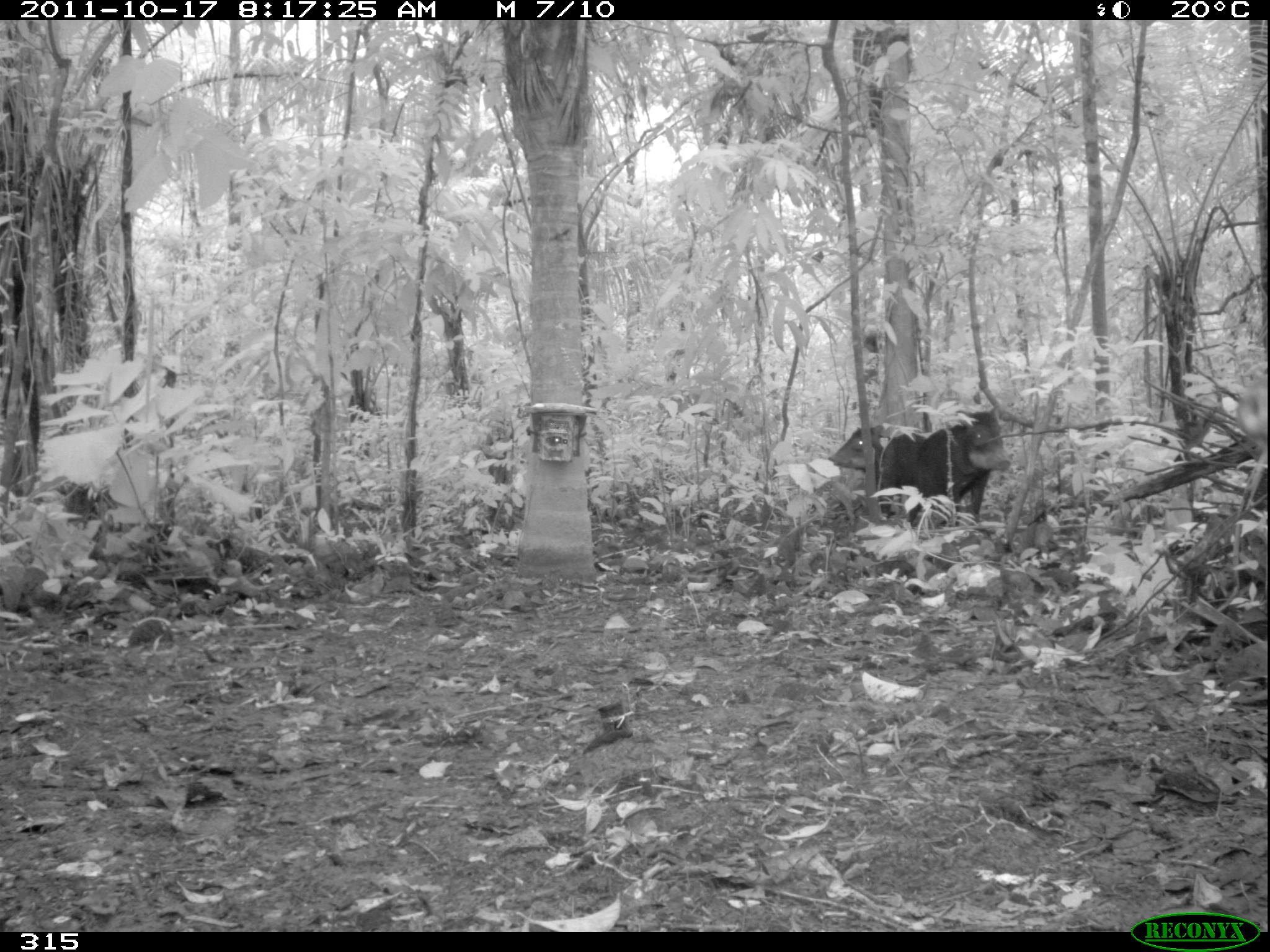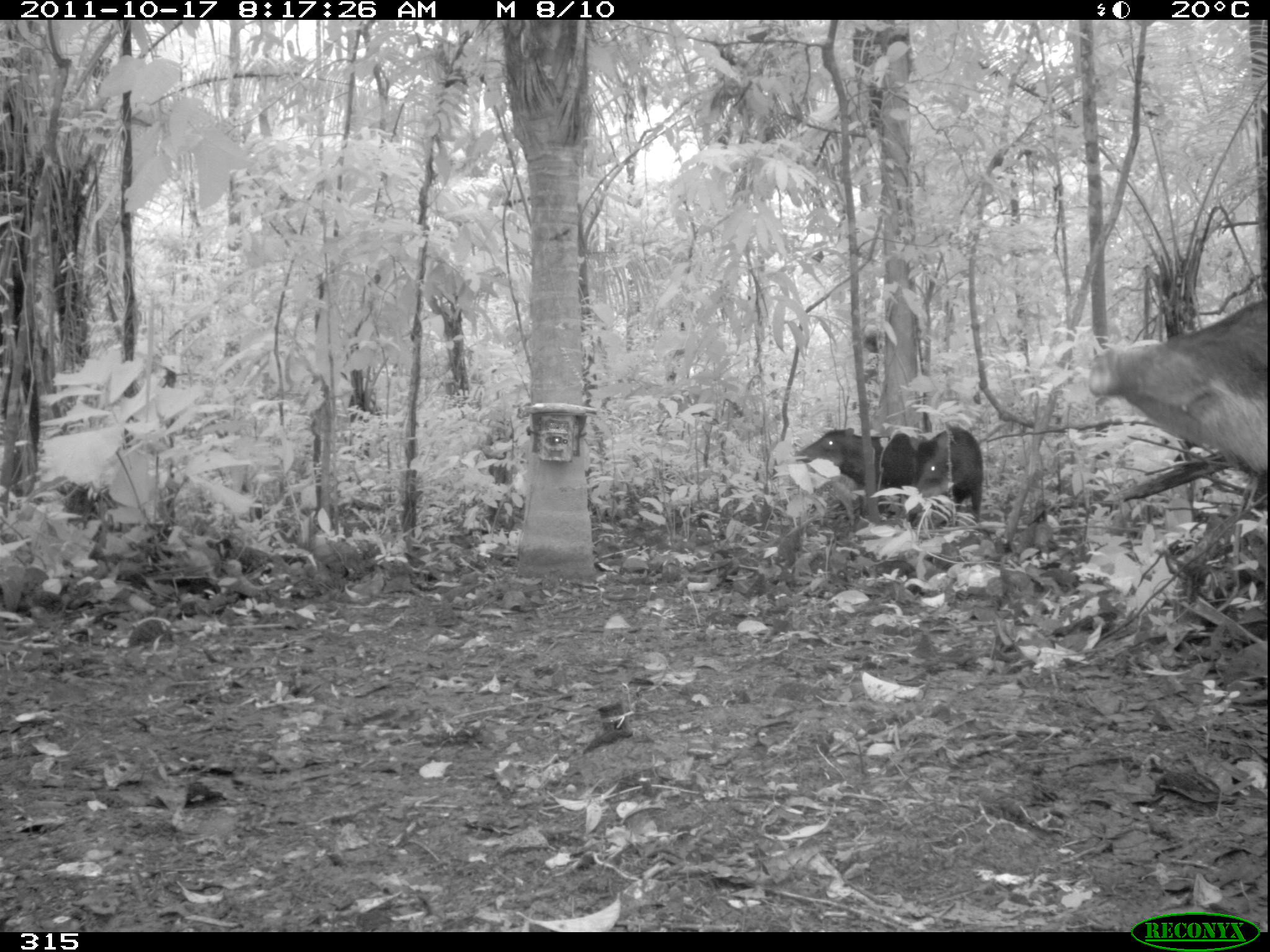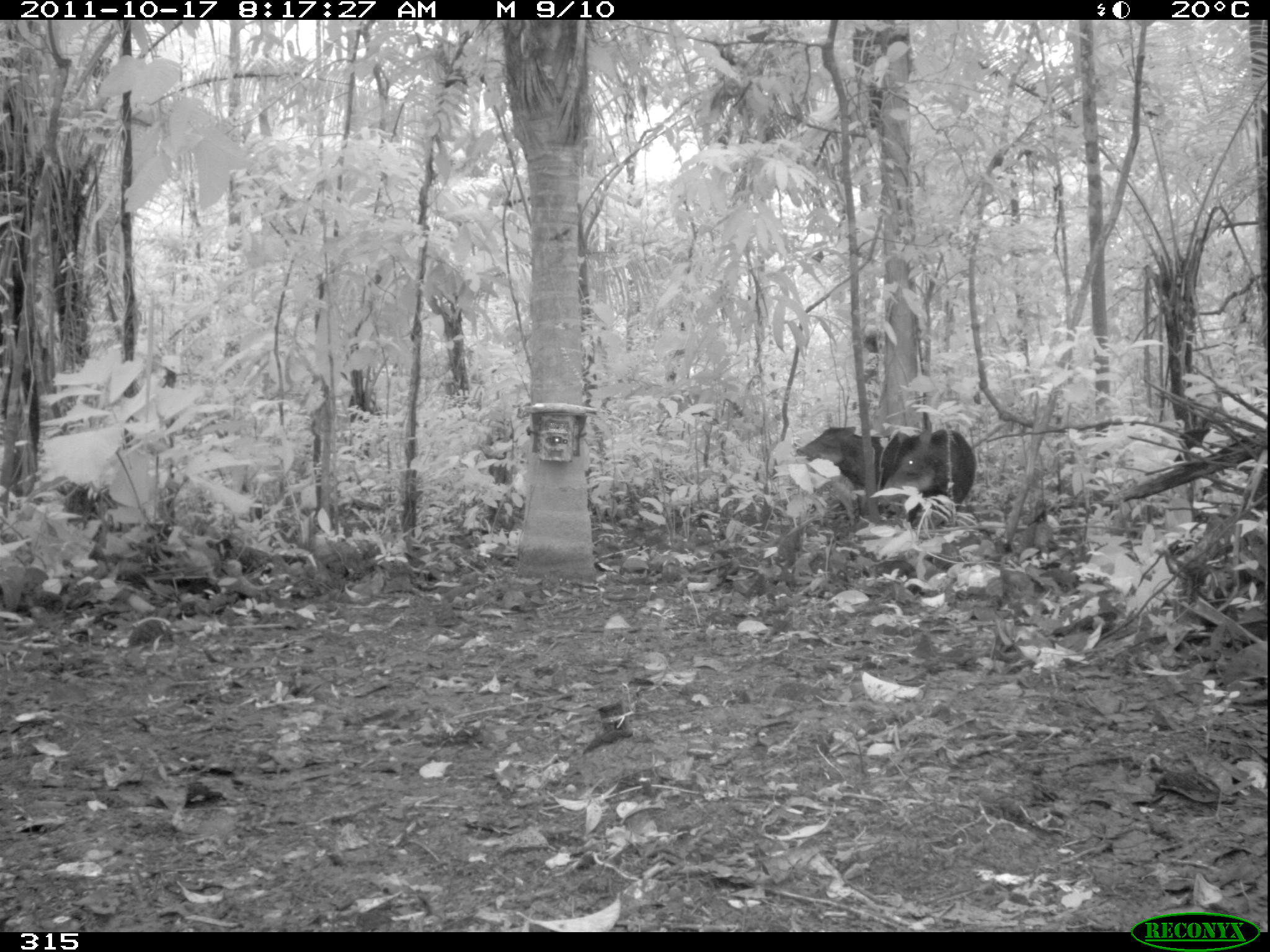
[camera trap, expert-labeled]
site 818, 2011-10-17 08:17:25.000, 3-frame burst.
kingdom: Animalia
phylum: Chordata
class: Mammalia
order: Artiodactyla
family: Tayassuidae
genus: Tayassu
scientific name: Tayassu pecari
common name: white-lipped peccary